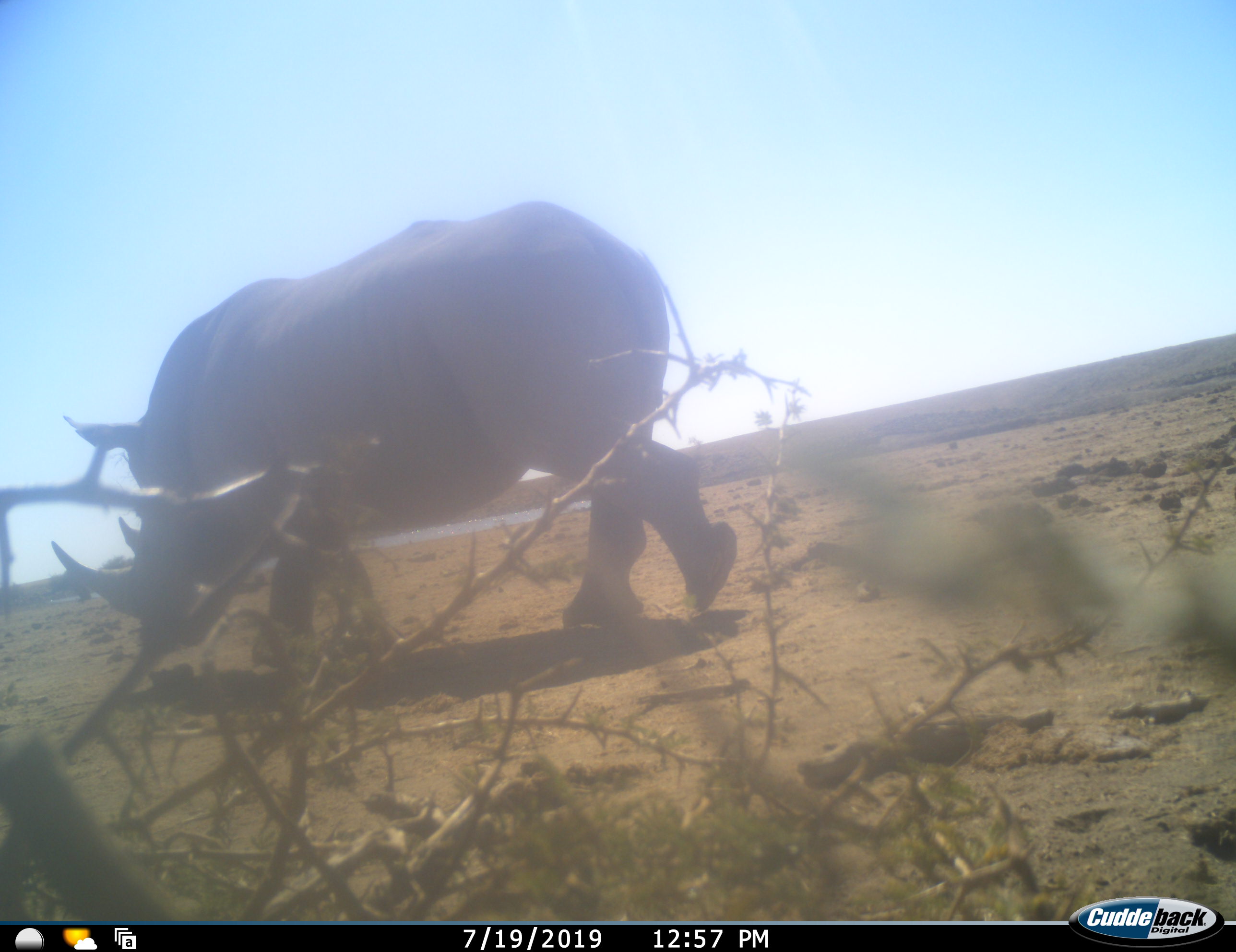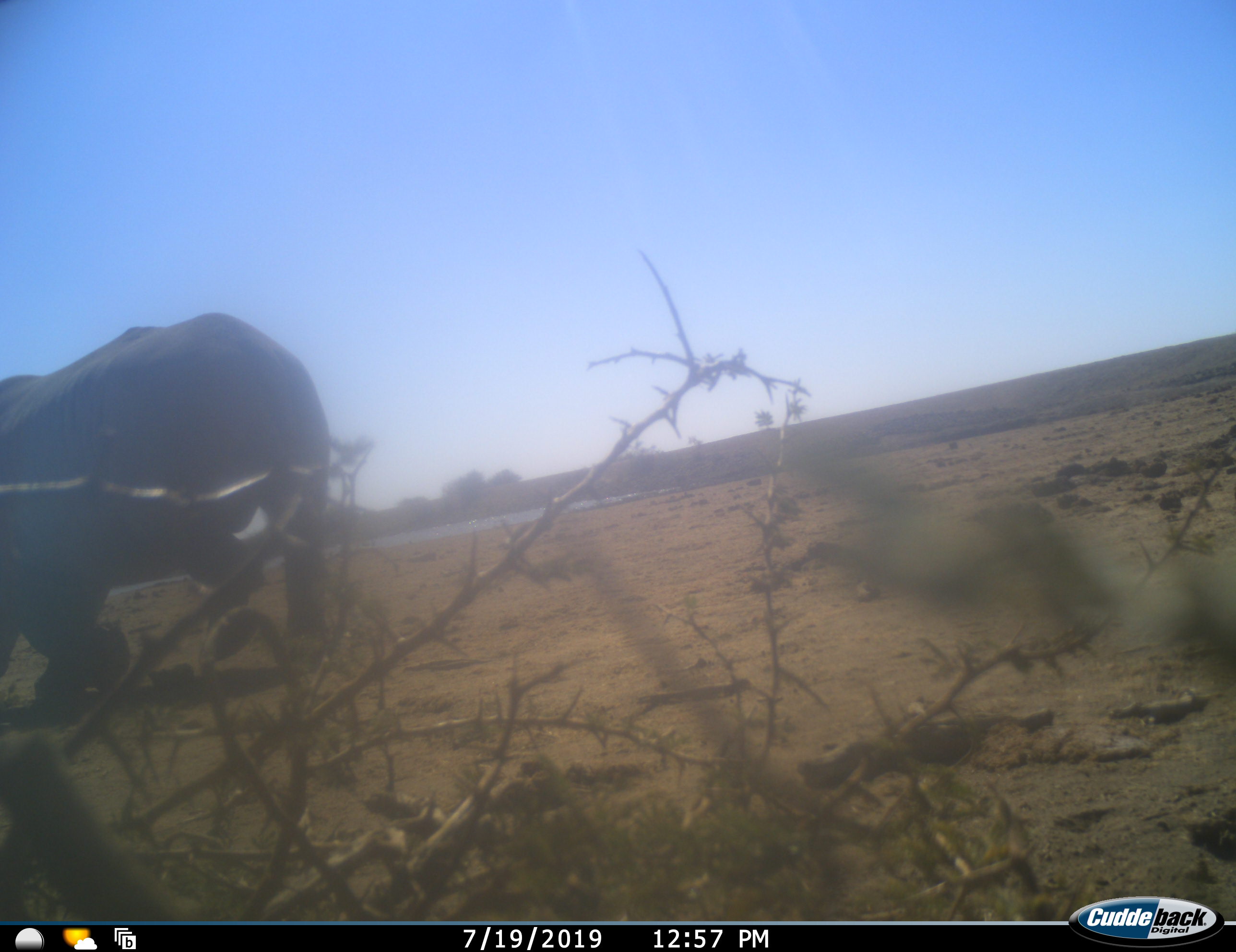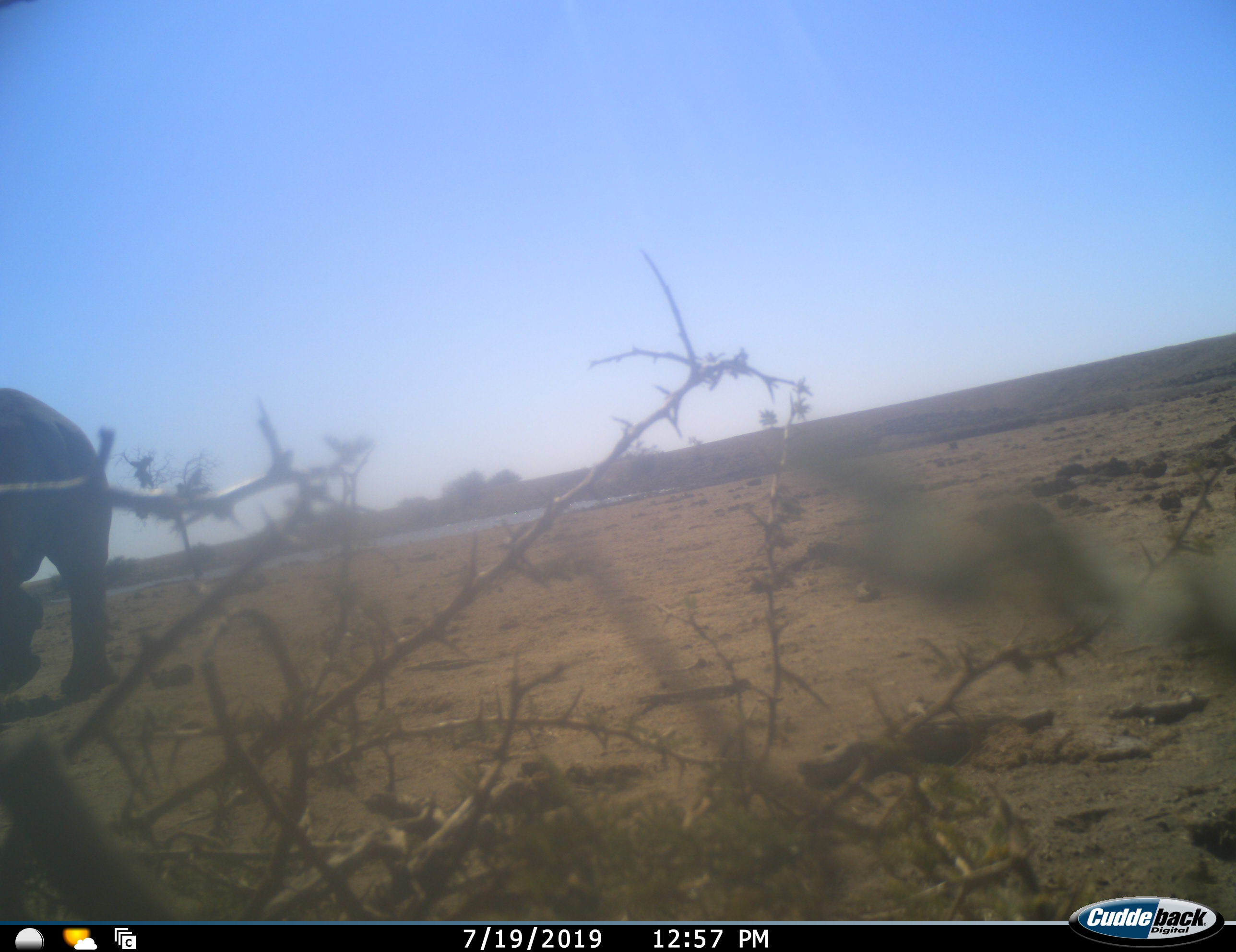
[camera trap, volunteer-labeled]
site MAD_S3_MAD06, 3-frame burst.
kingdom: Animalia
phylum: Chordata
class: Mammalia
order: Perissodactyla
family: Rhinocerotidae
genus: Diceros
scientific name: Diceros bicornis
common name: black rhinoceros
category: rhinocerosblack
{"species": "rhinocerosblack (black rhinoceros) (Diceros bicornis)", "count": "1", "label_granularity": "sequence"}